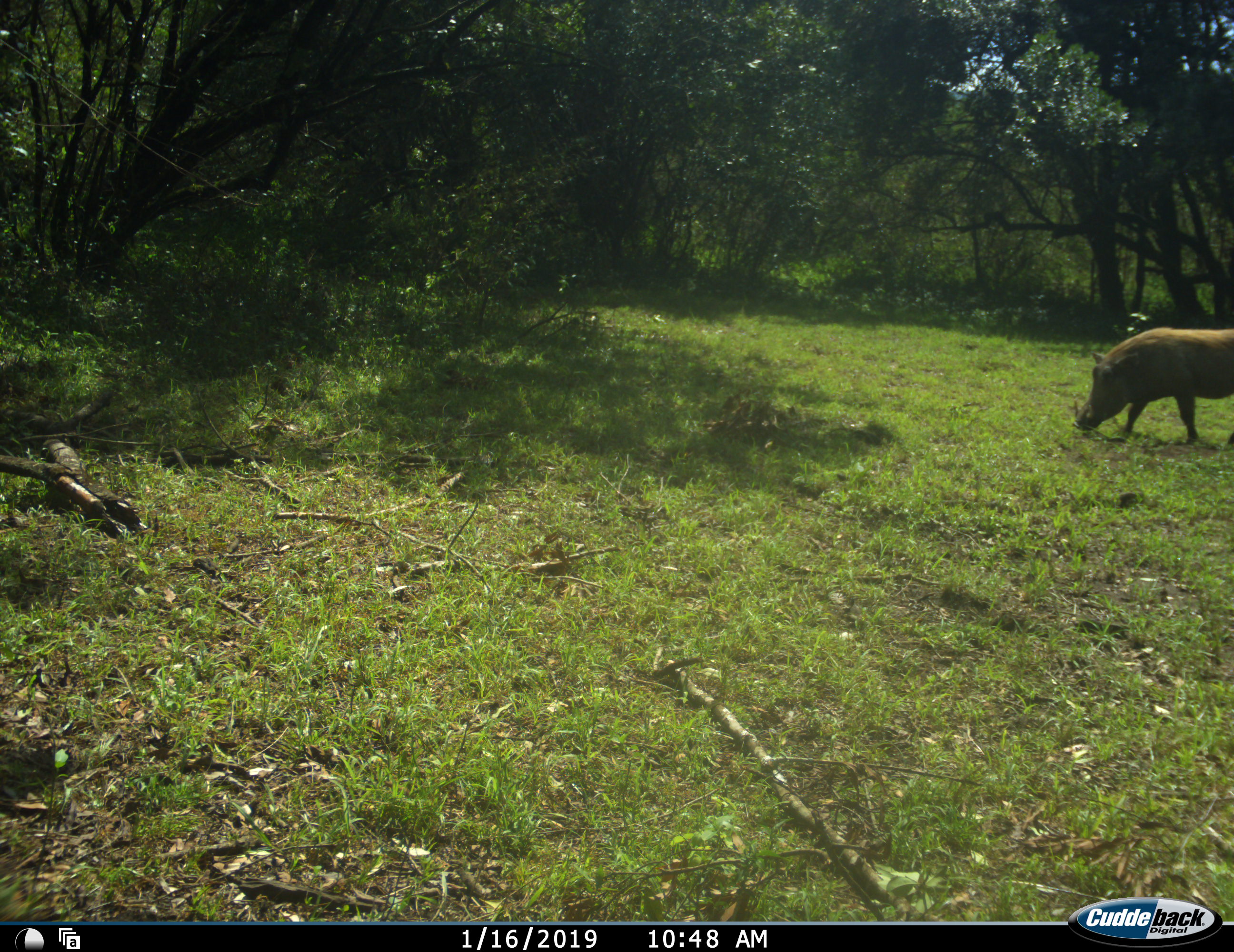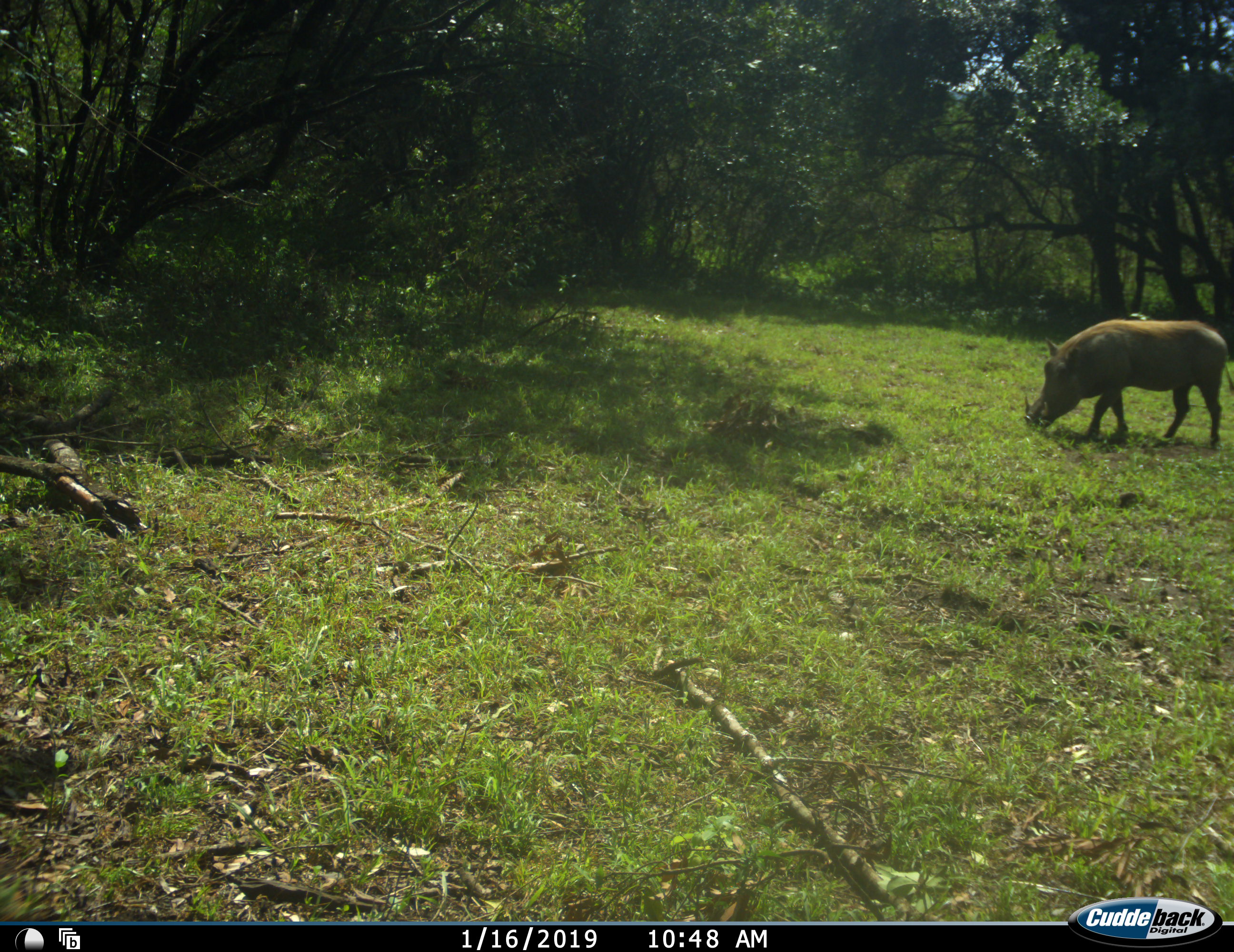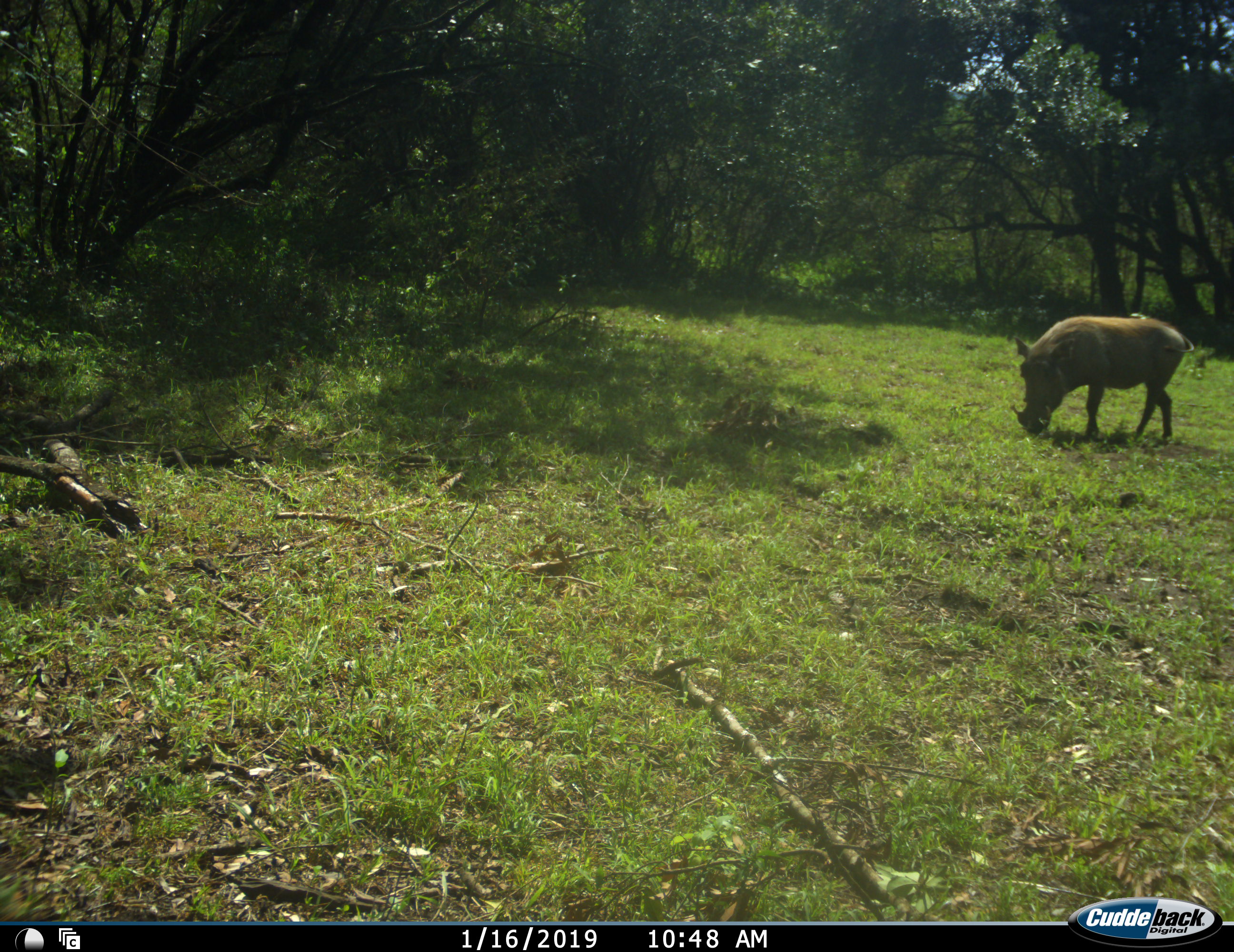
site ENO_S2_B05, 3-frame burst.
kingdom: Animalia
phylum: Chordata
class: Mammalia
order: Artiodactyla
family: Suidae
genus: Phacochoerus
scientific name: Phacochoerus africanus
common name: warthog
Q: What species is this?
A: Warthog (Phacochoerus africanus).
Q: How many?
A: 1.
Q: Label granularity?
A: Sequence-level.